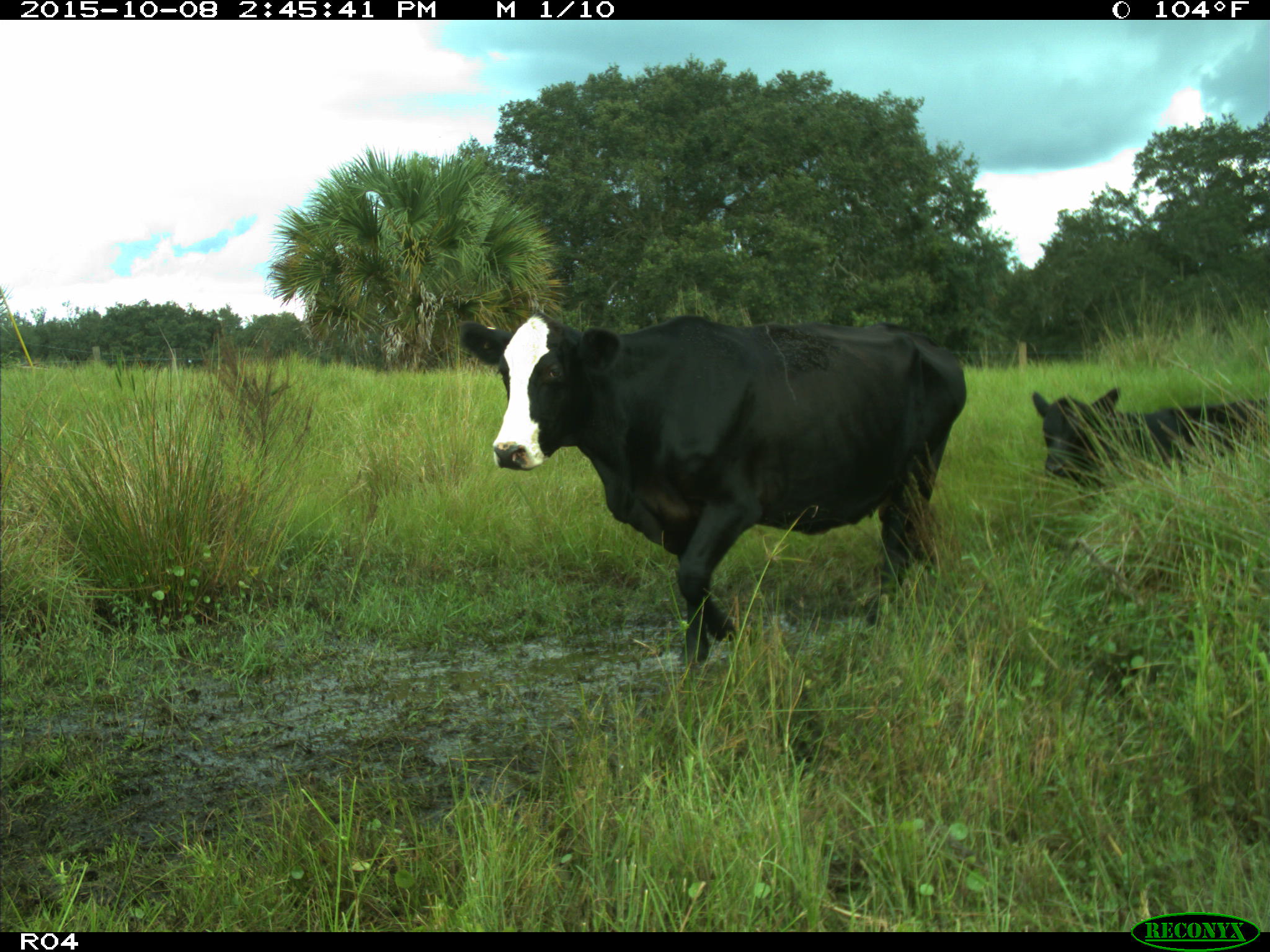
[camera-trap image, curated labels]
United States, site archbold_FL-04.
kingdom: Animalia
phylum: Chordata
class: Mammalia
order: Artiodactyla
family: Bovidae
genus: Bos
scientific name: Bos taurus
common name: domestic cow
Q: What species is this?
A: Bos taurus (domestic cow).